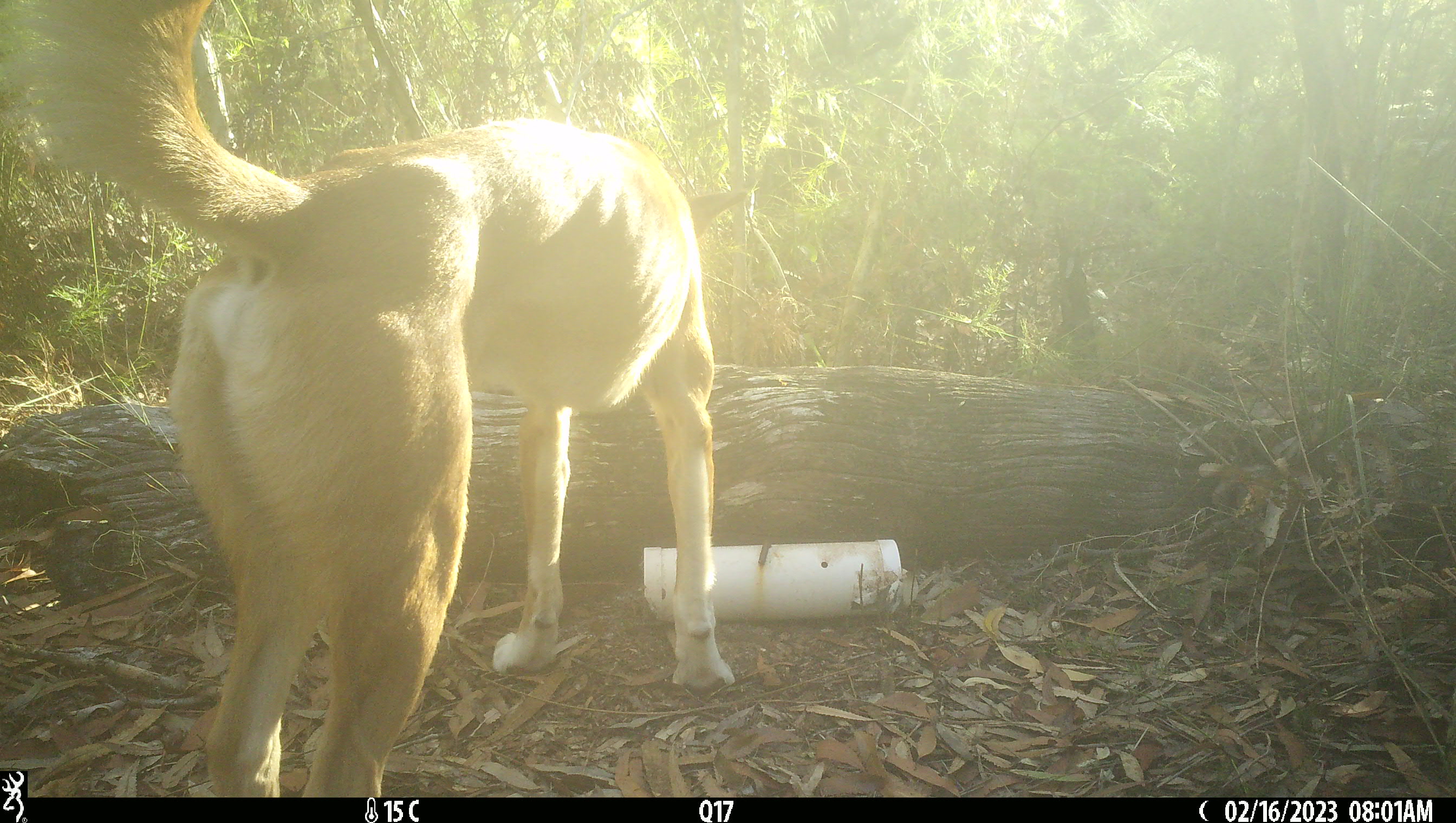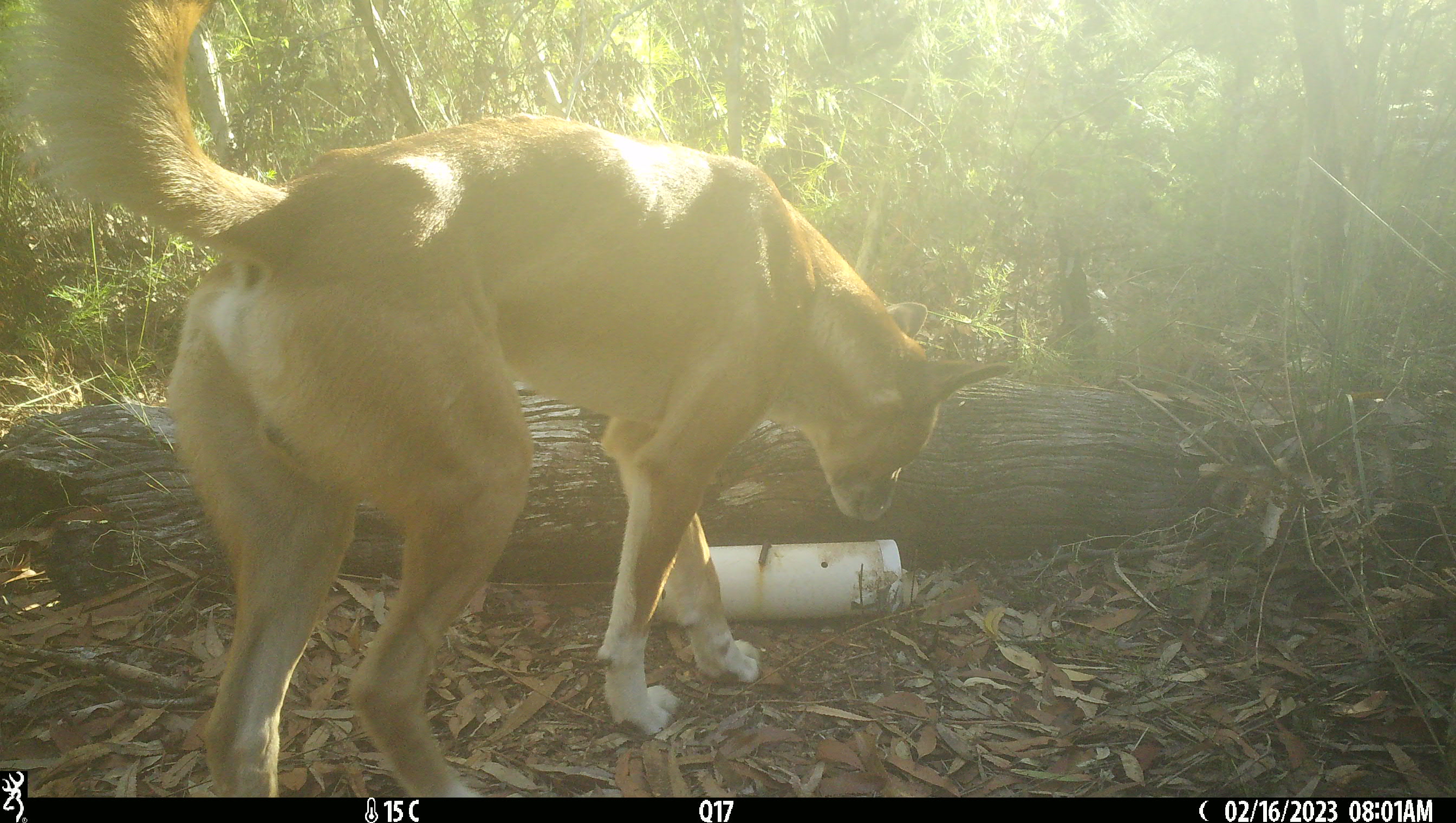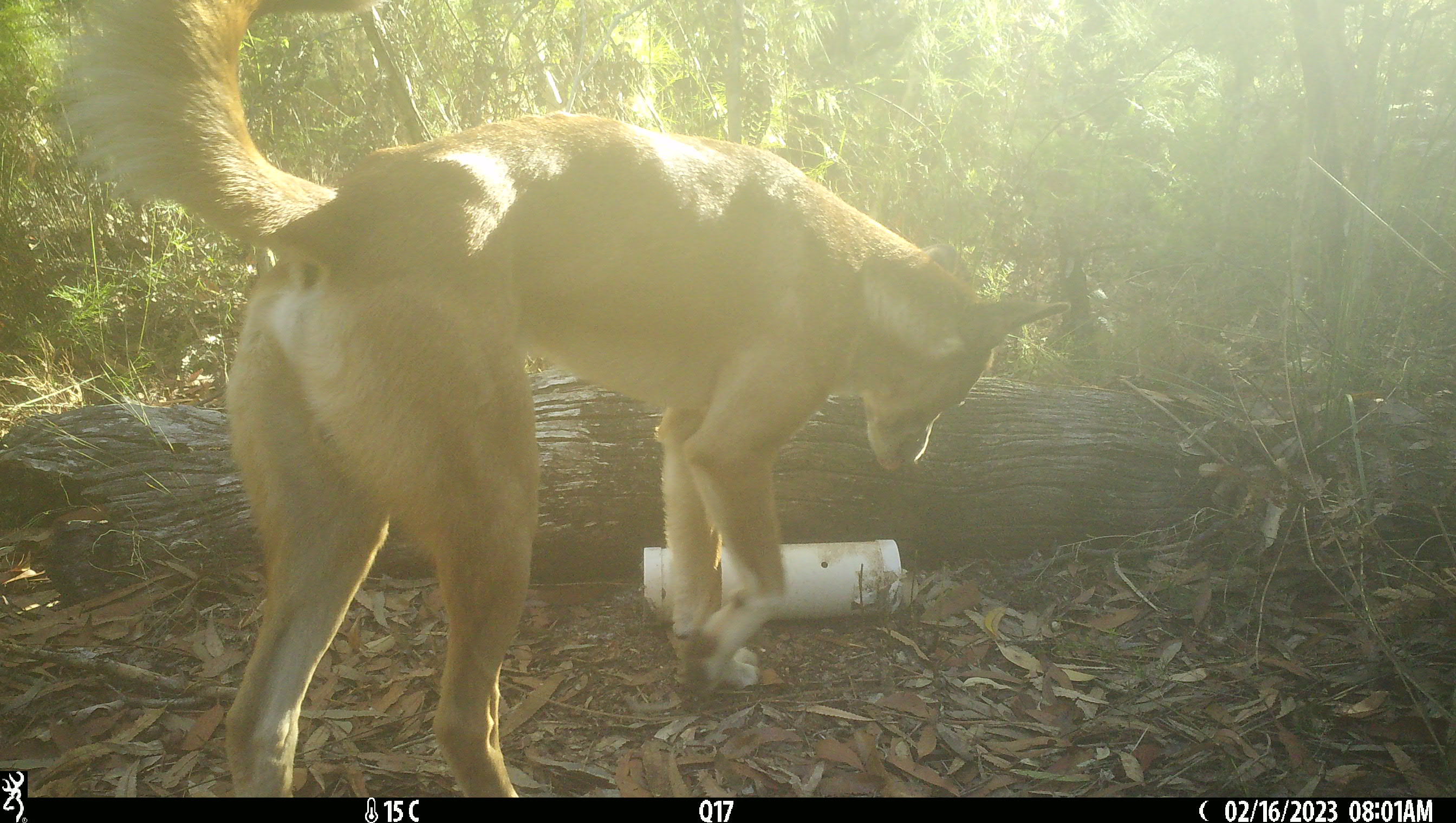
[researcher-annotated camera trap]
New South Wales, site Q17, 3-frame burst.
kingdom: Animalia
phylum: Chordata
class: Mammalia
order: Carnivora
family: Canidae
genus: Canis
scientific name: Canis familiaris dingo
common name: dingo